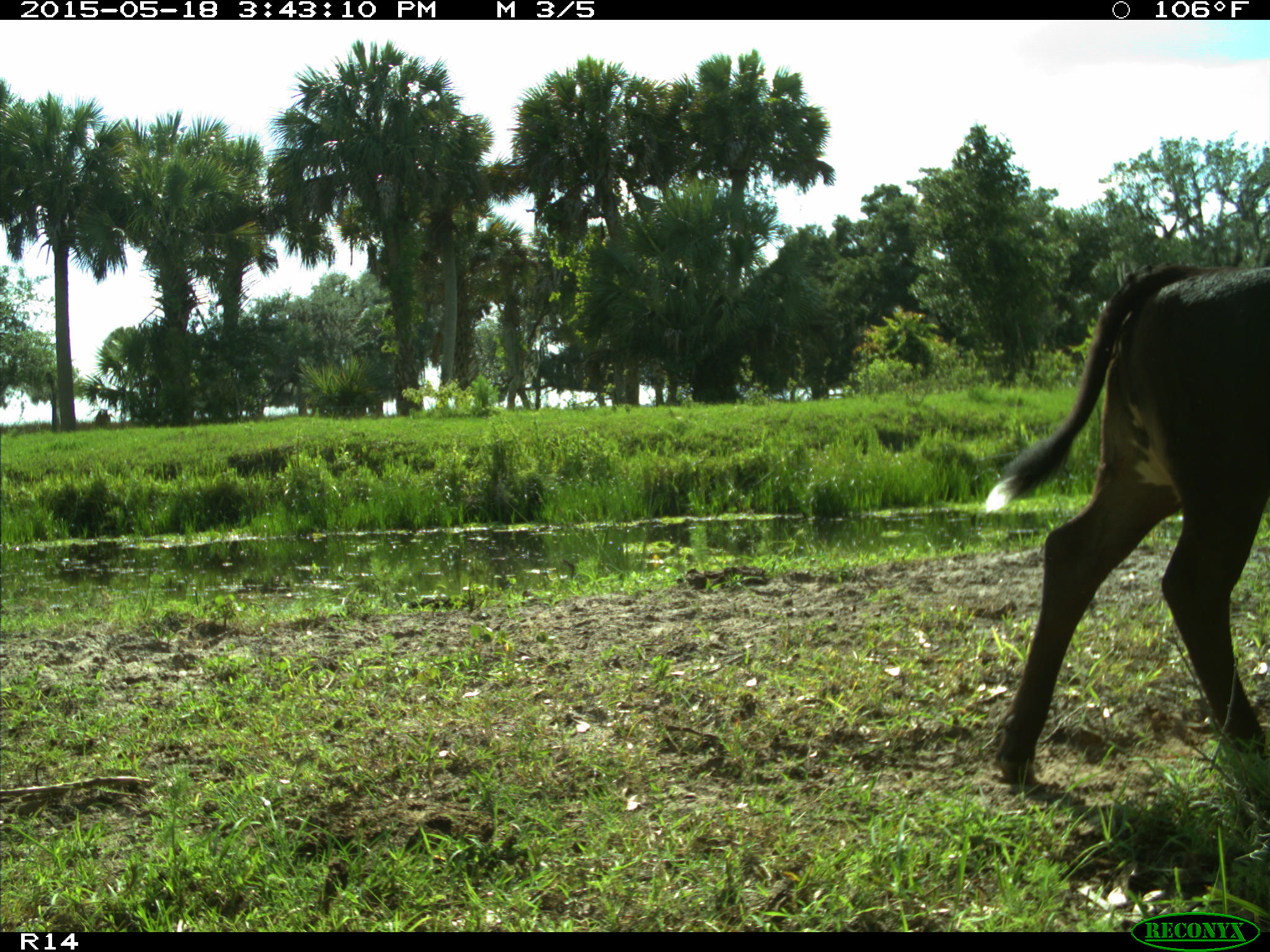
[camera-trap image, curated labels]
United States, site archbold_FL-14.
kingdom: Animalia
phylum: Chordata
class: Mammalia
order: Artiodactyla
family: Bovidae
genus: Bos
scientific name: Bos taurus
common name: domestic cow